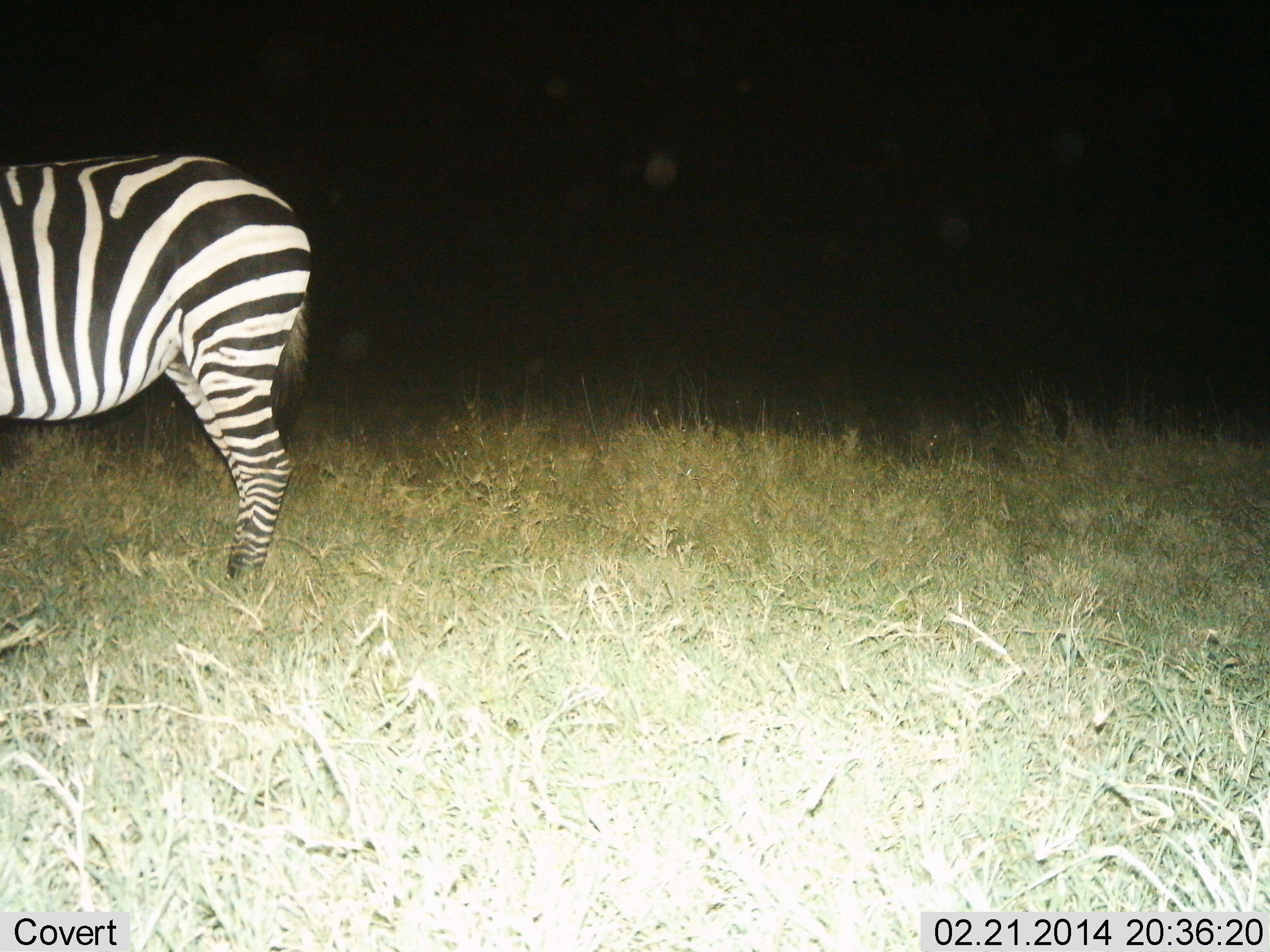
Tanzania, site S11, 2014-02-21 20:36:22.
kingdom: Animalia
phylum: Chordata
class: Mammalia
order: Perissodactyla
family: Equidae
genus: Equus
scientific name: Equus quagga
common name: plains zebra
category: zebra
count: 1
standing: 90%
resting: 0%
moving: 0%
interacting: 0%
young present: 0%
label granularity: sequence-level